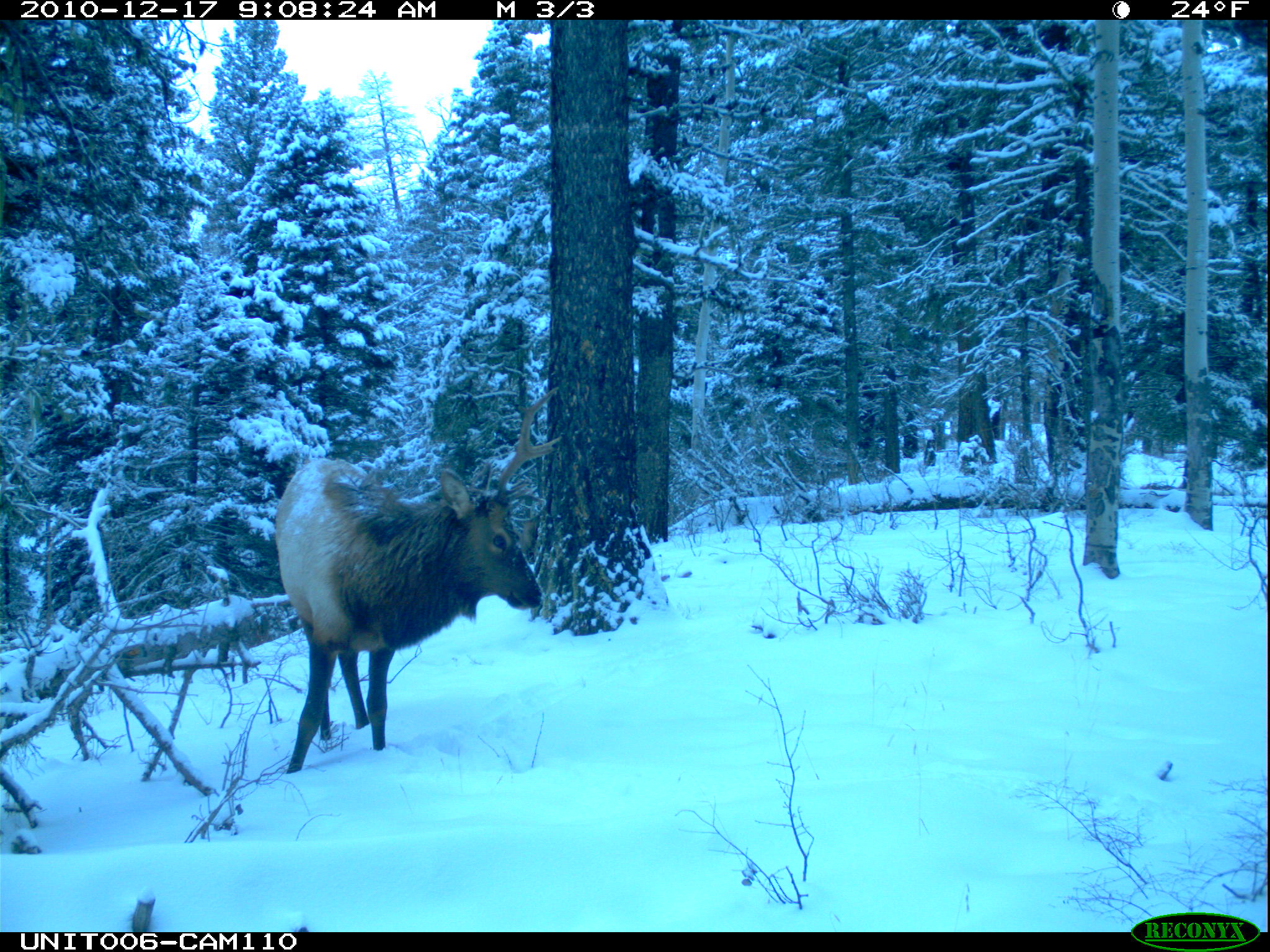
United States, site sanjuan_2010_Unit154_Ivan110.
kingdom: Animalia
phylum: Chordata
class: Mammalia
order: Artiodactyla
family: Cervidae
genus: Cervus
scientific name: Cervus elaphus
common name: red deer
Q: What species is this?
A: Cervus elaphus (red deer).